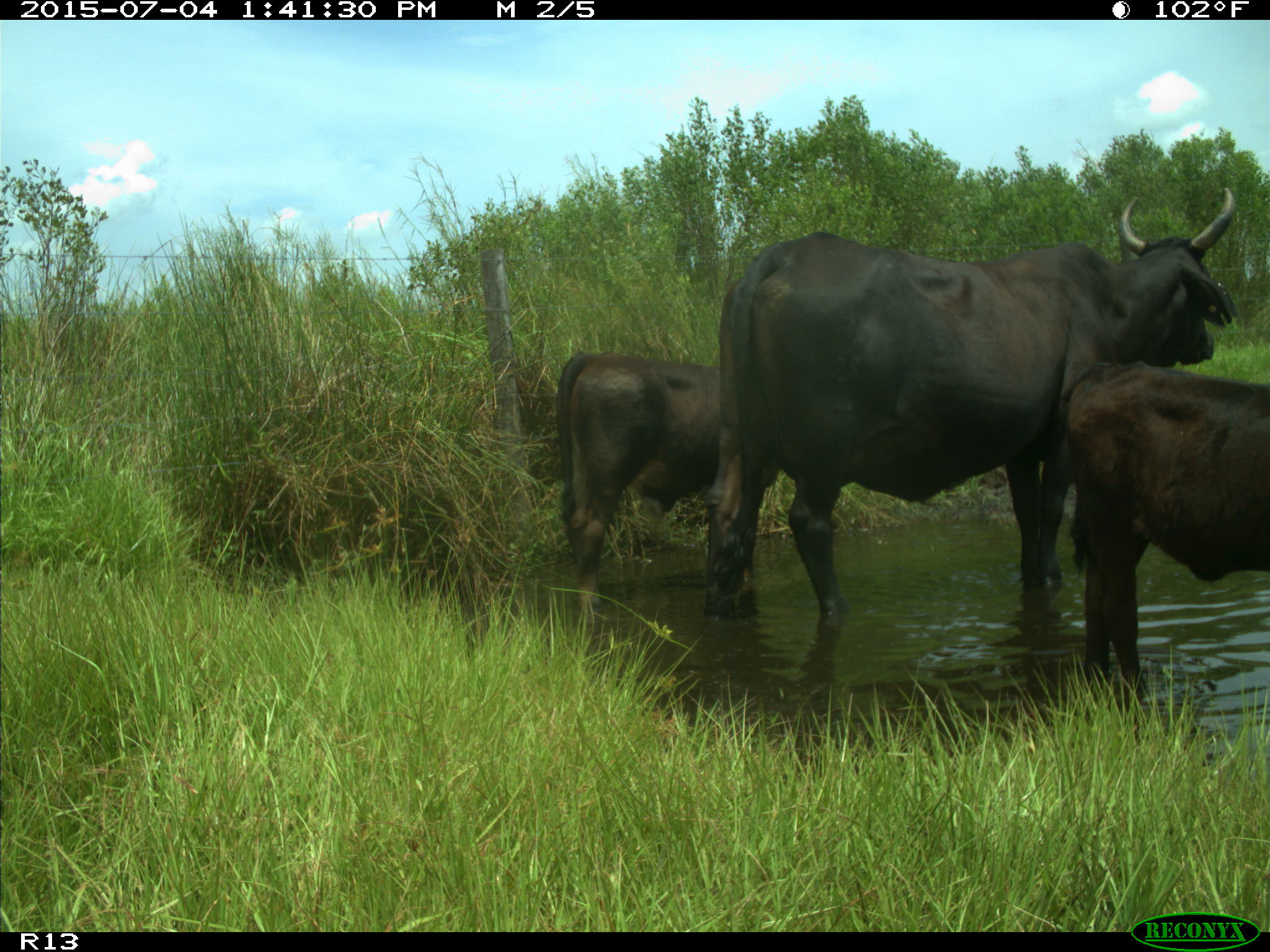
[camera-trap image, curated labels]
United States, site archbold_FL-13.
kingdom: Animalia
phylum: Chordata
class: Mammalia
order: Artiodactyla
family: Bovidae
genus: Bos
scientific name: Bos taurus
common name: domestic cow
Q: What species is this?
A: Bos taurus (domestic cow).